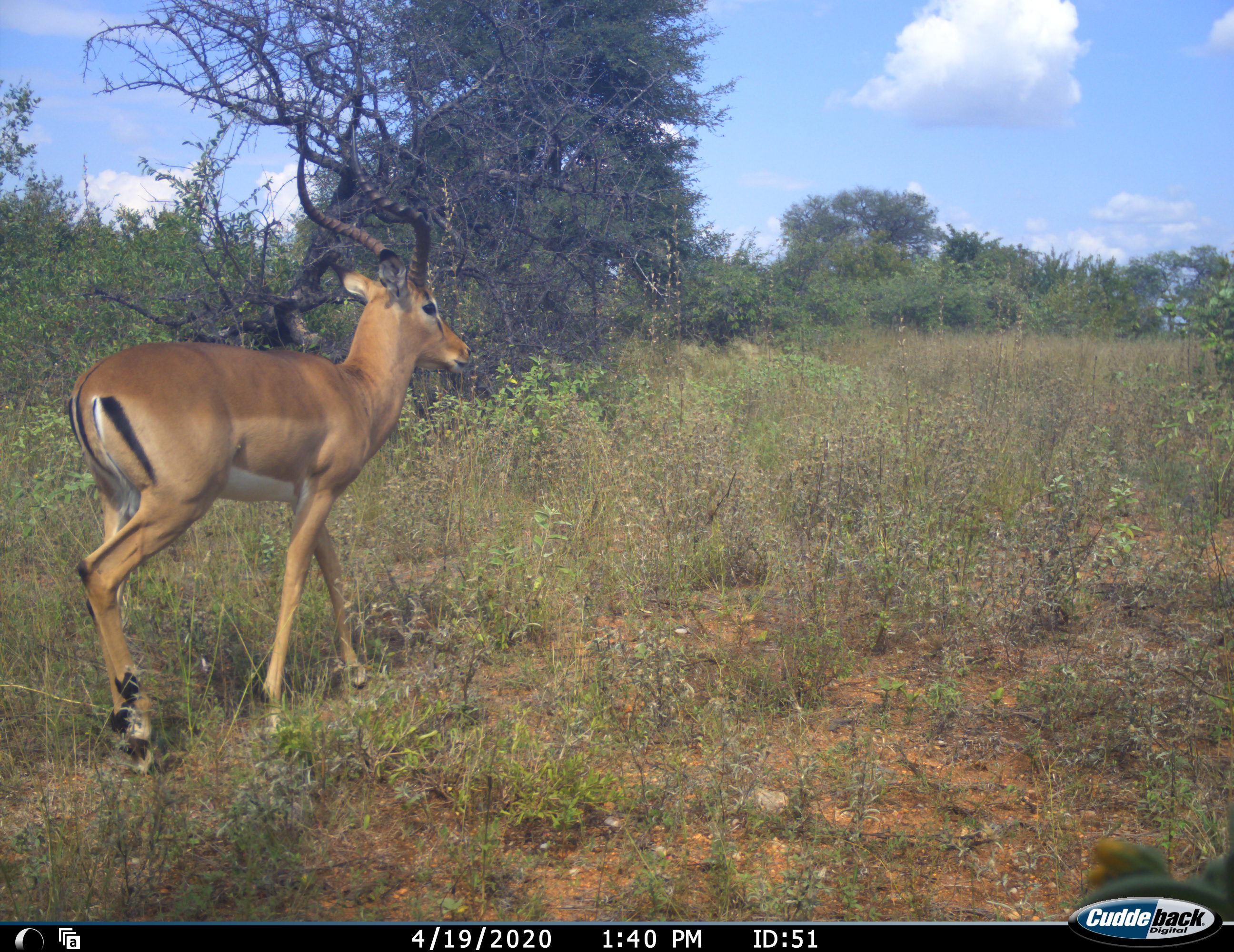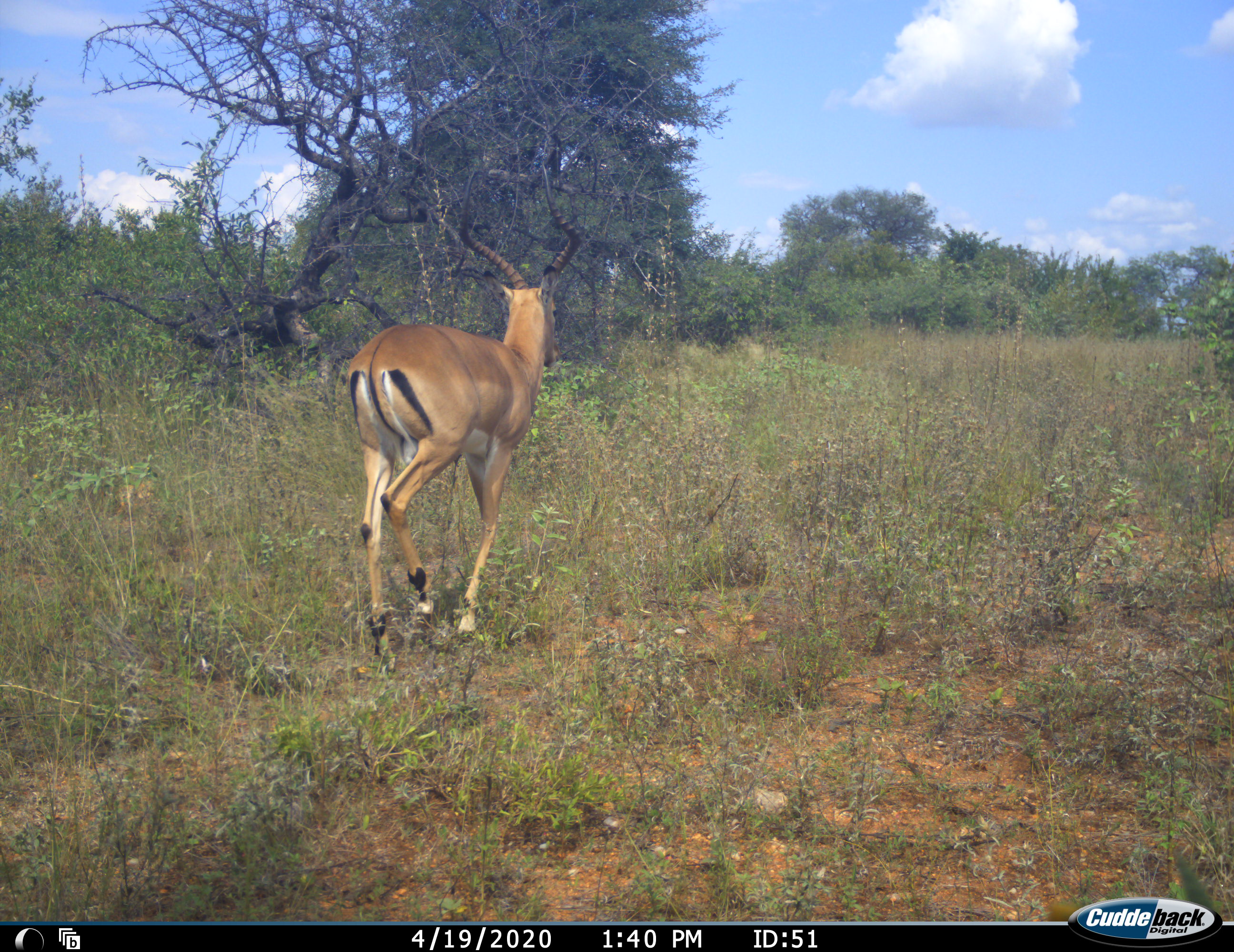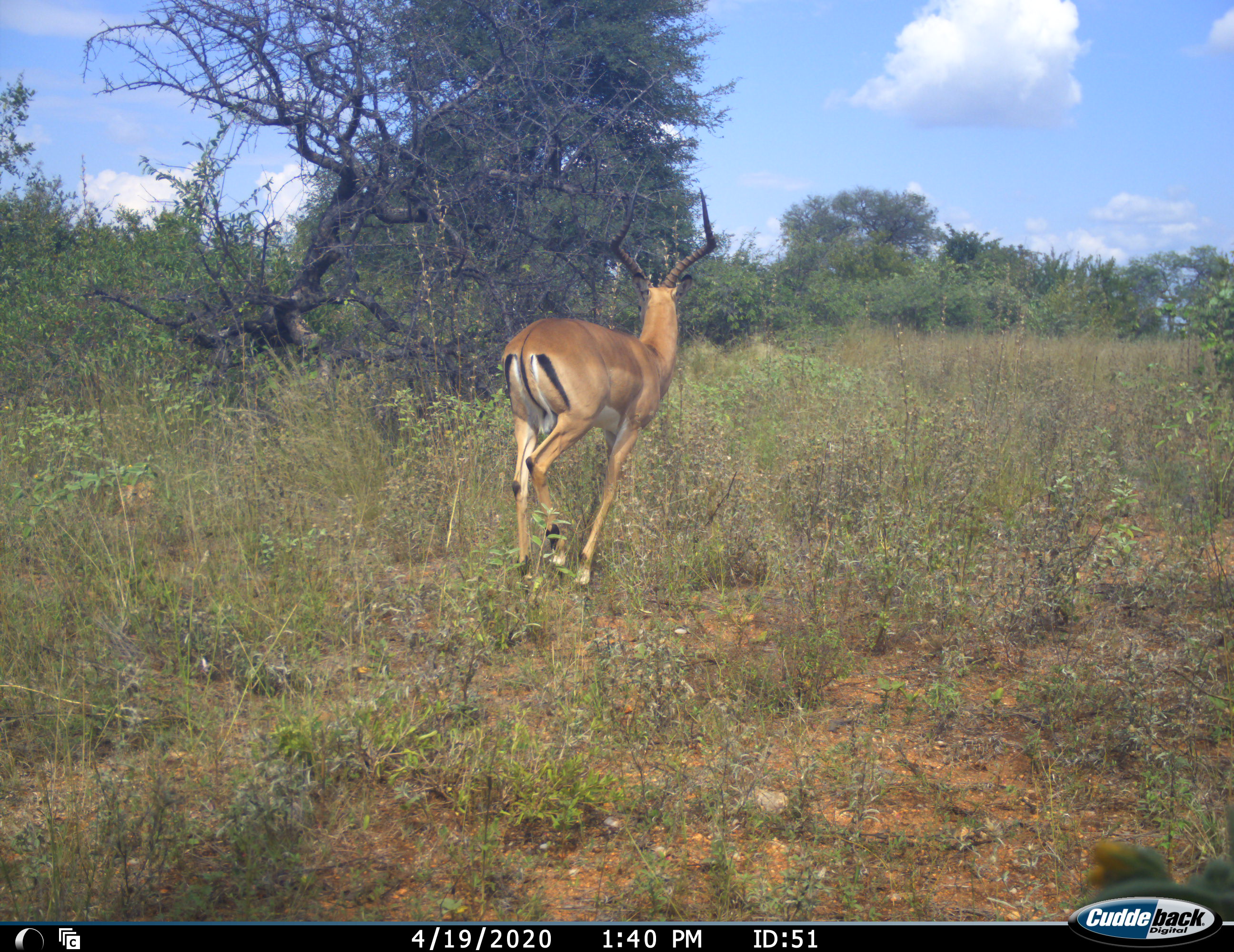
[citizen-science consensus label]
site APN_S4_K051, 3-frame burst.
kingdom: Animalia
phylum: Chordata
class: Mammalia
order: Artiodactyla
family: Bovidae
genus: Aepyceros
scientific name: Aepyceros melampus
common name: impala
Impala (Aepyceros melampus), count 1. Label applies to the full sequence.